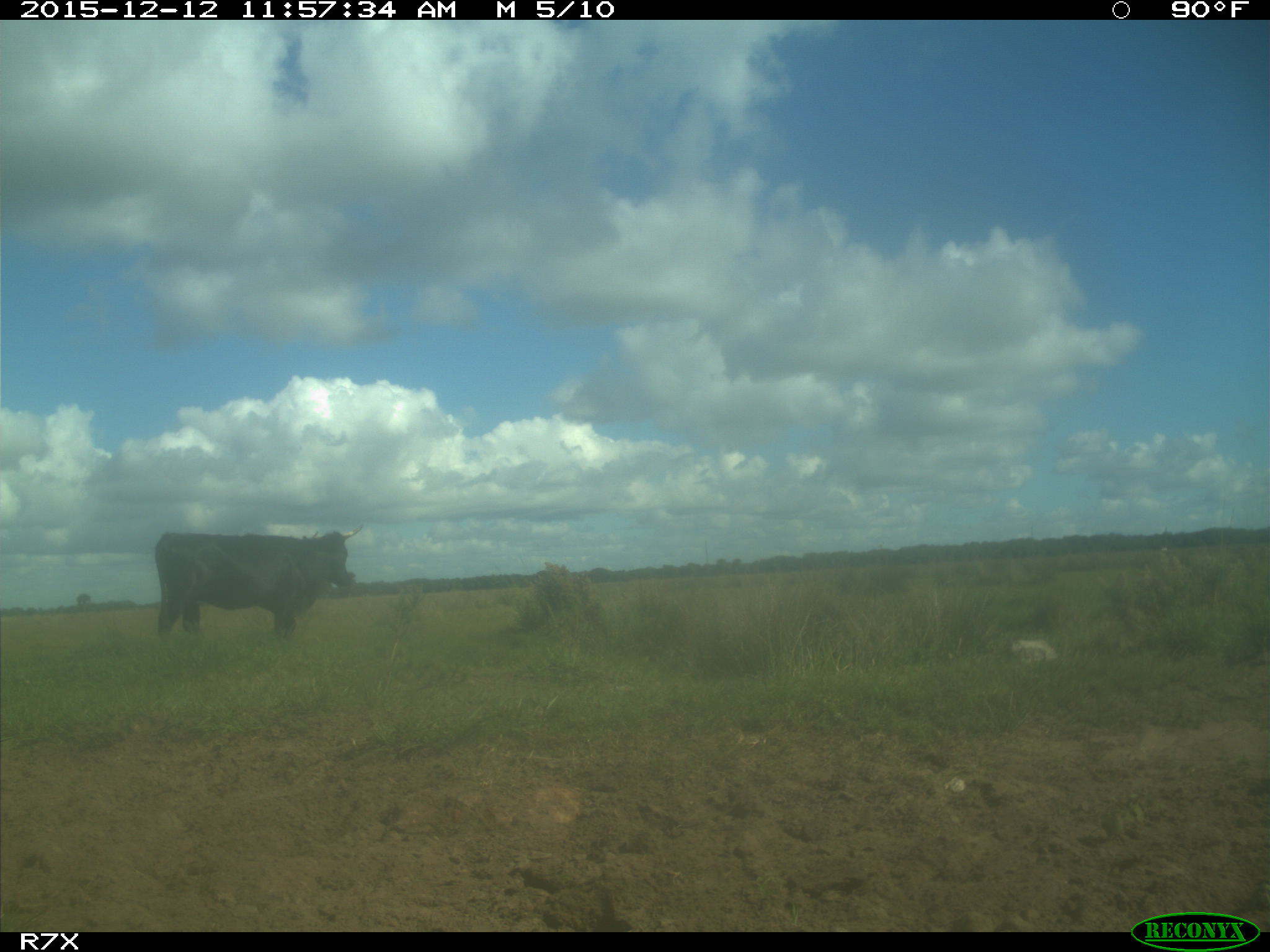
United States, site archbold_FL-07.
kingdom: Animalia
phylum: Chordata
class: Mammalia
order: Artiodactyla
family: Bovidae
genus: Bos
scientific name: Bos taurus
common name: domestic cow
Bos taurus (domestic cow).